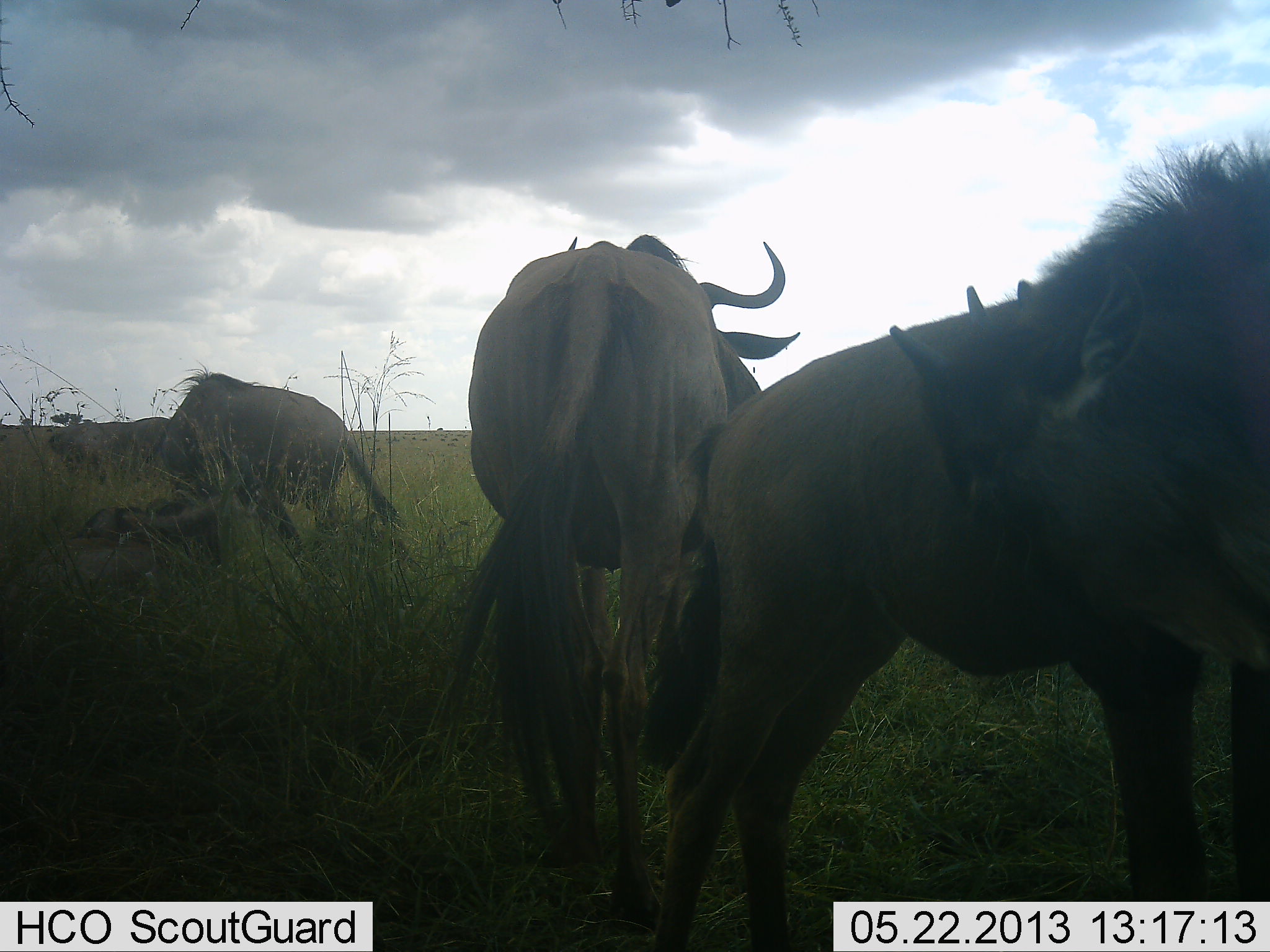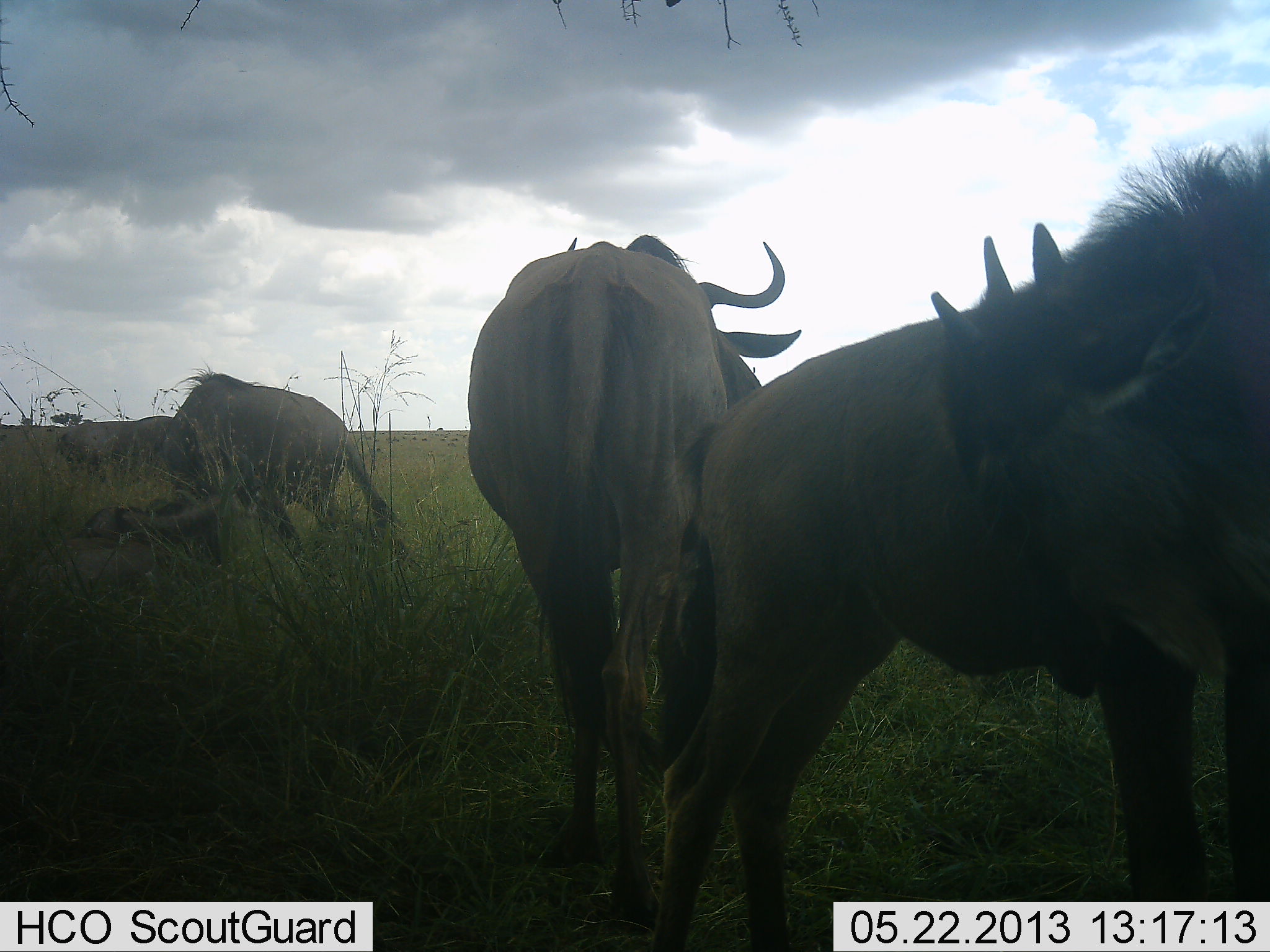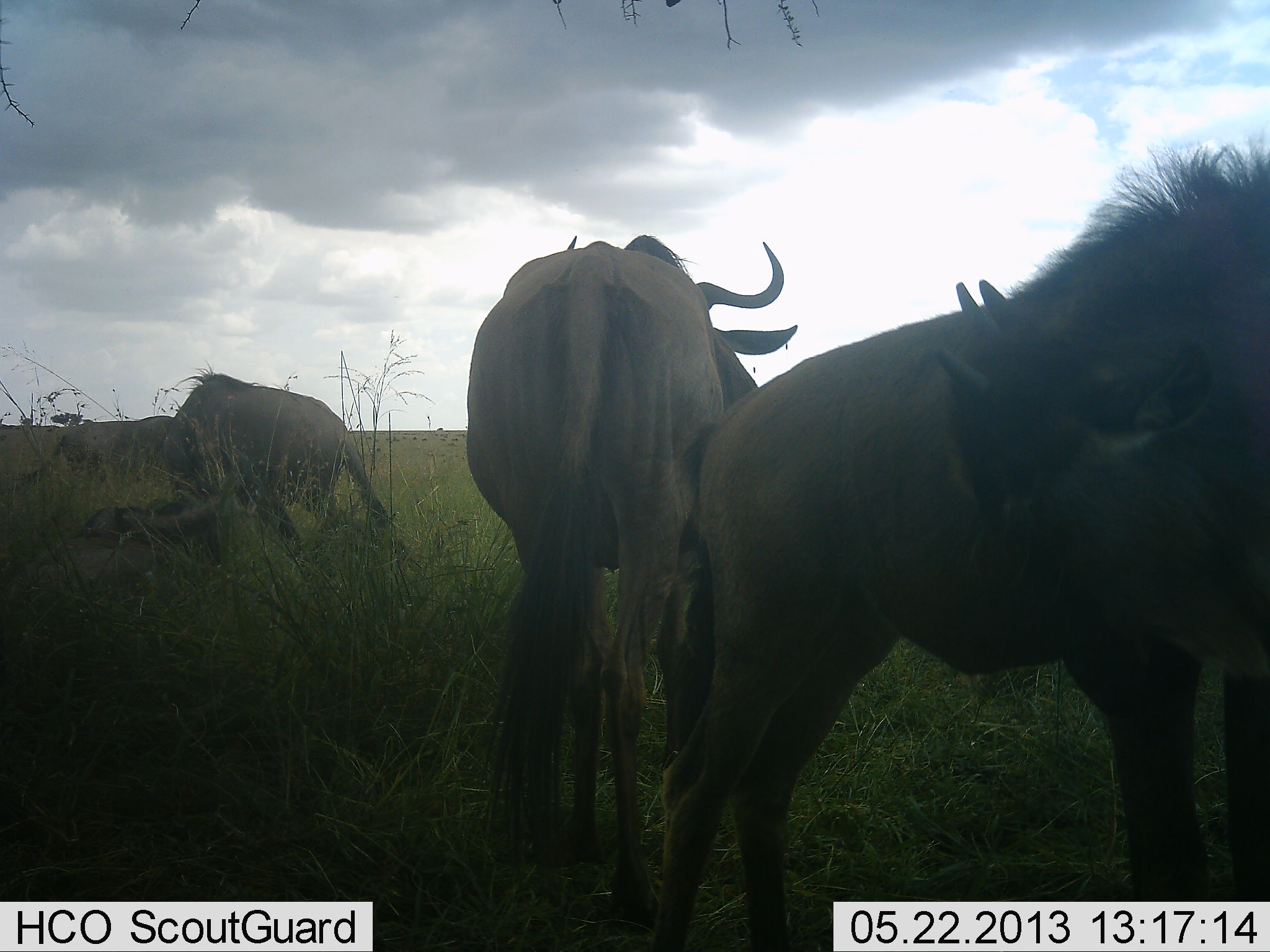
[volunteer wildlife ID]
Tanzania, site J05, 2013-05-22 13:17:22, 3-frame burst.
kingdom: Animalia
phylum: Chordata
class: Mammalia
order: Artiodactyla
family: Bovidae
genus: Connochaetes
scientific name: Connochaetes taurinus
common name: blue wildebeest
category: wildebeest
Wildebeest (blue wildebeest) (Connochaetes taurinus), count 5. Behavior (volunteer vote fractions): standing 97%, resting 48%, moving 10%, interacting 16%. Young present (vote fraction): 19%. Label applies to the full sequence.